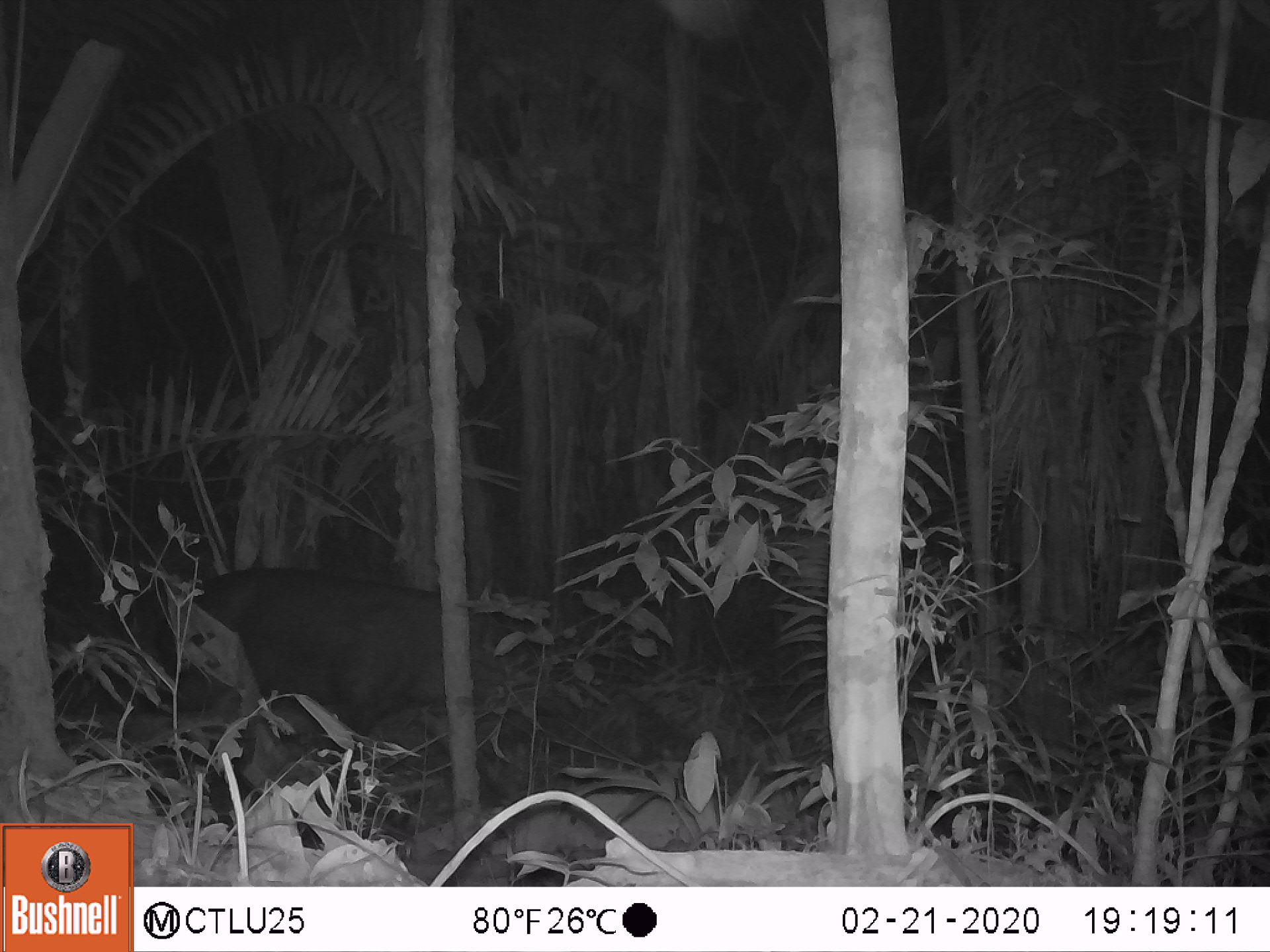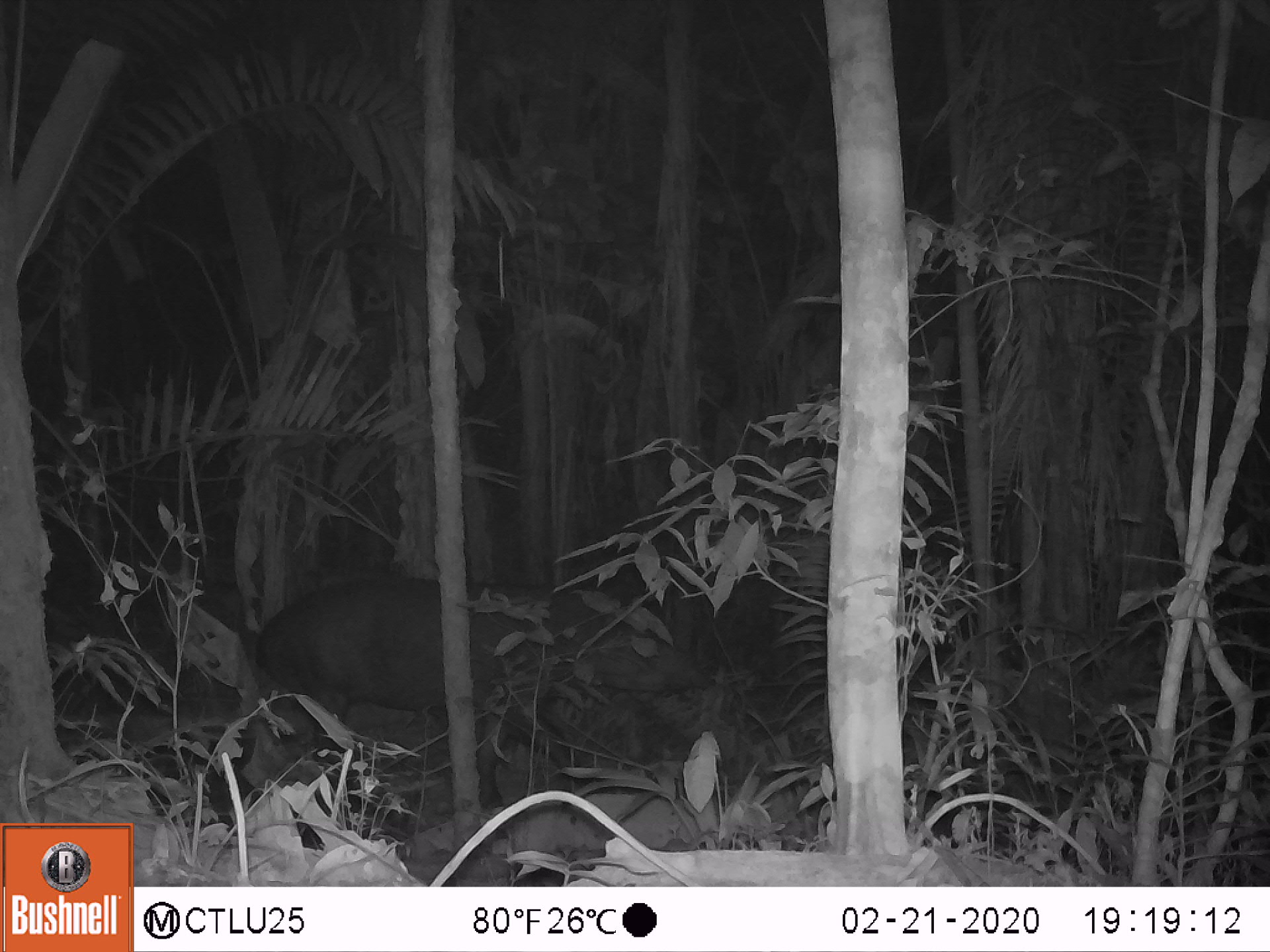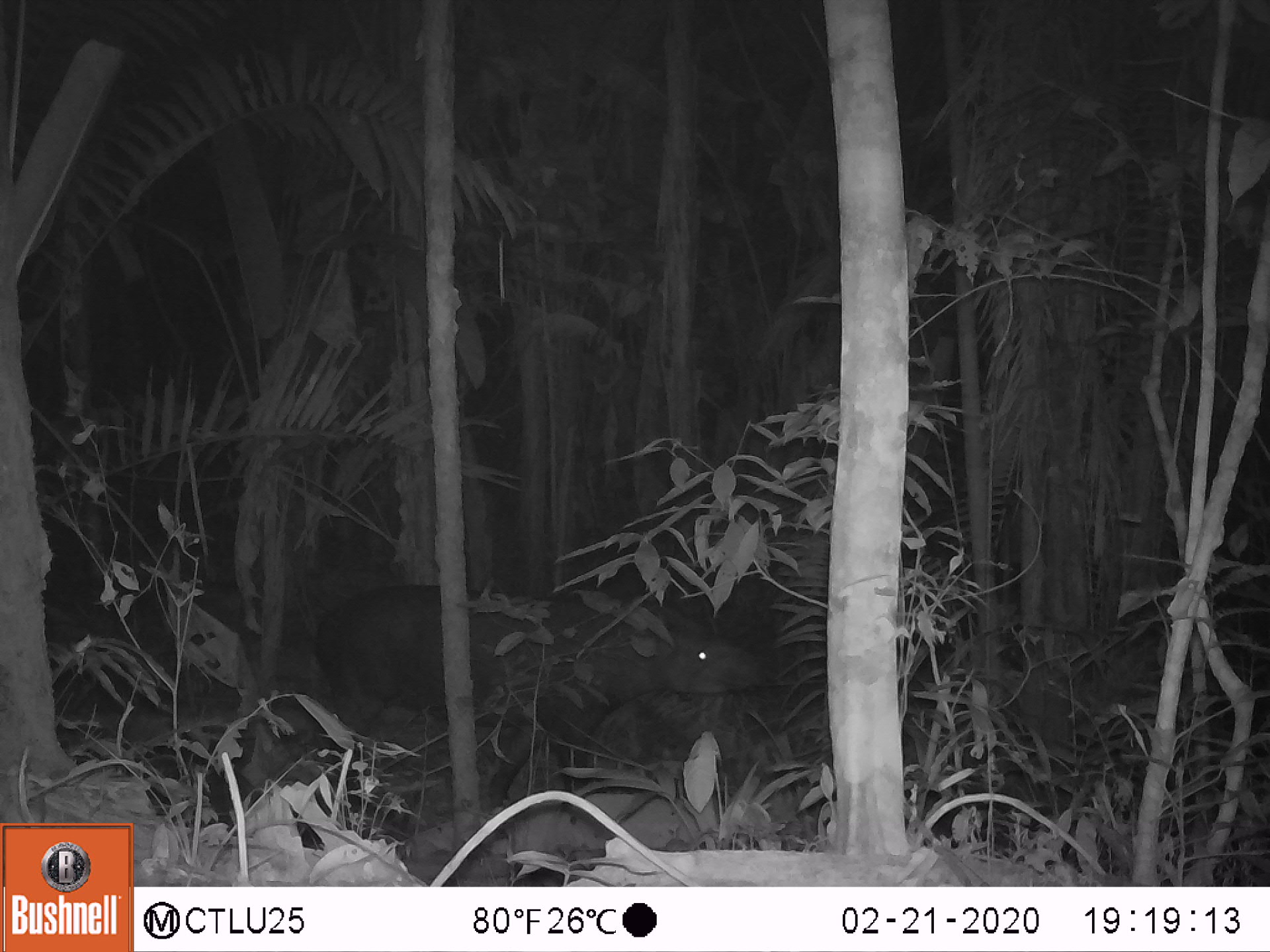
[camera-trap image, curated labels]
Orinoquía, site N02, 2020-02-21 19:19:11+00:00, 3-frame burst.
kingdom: Animalia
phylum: Chordata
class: Mammalia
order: Perissodactyla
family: Tapiridae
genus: Tapirus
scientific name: Tapirus terrestris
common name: lowland tapir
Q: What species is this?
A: Lowland tapir (Tapirus terrestris).